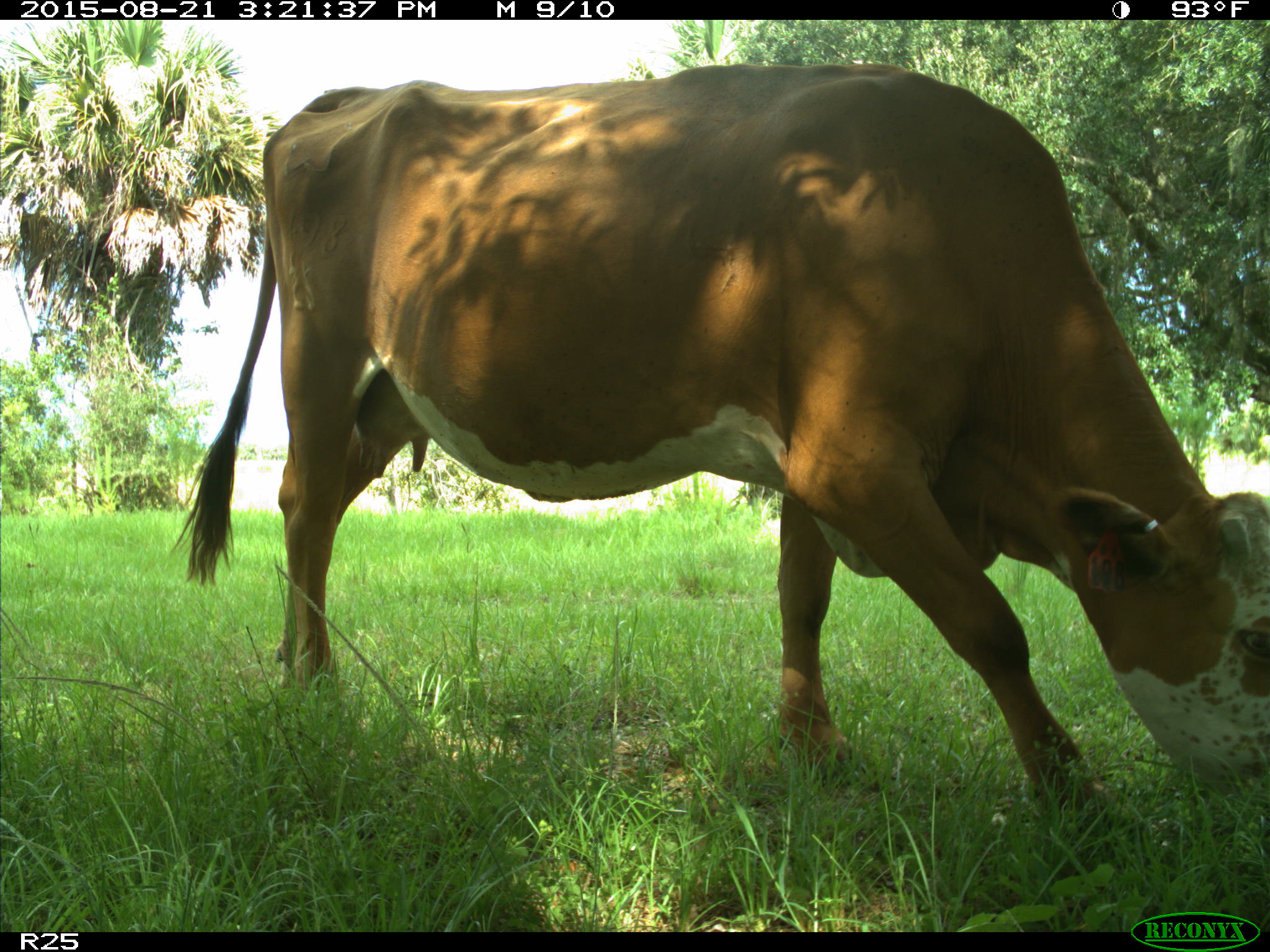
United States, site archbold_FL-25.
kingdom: Animalia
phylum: Chordata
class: Mammalia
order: Artiodactyla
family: Bovidae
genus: Bos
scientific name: Bos taurus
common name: domestic cow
Bos taurus (domestic cow).